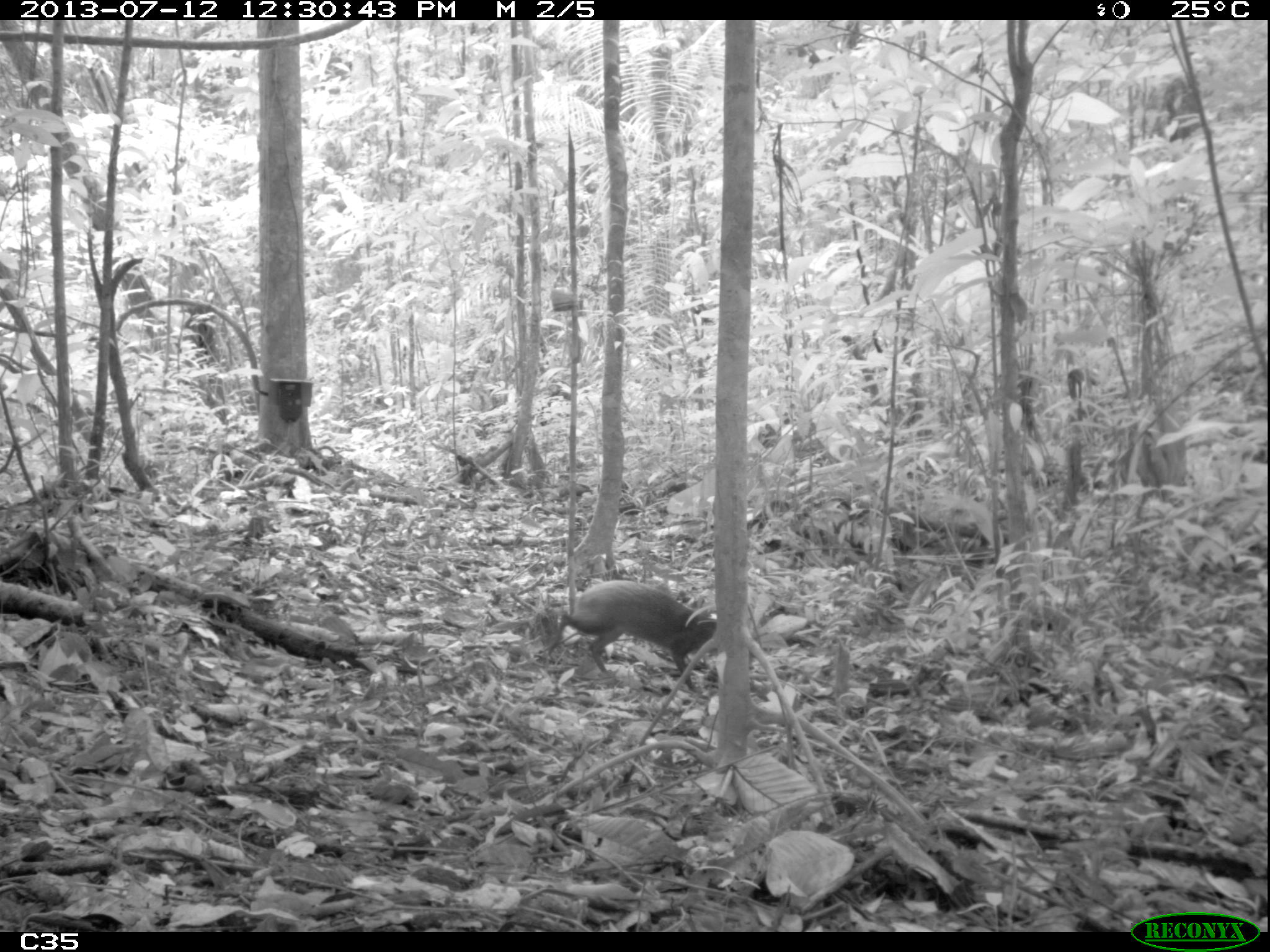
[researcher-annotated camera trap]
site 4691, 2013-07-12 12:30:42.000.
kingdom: Animalia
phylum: Chordata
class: Mammalia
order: Rodentia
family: Dasyproctidae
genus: Dasyprocta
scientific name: Dasyprocta leporina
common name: red-rumped agouti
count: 1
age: adult